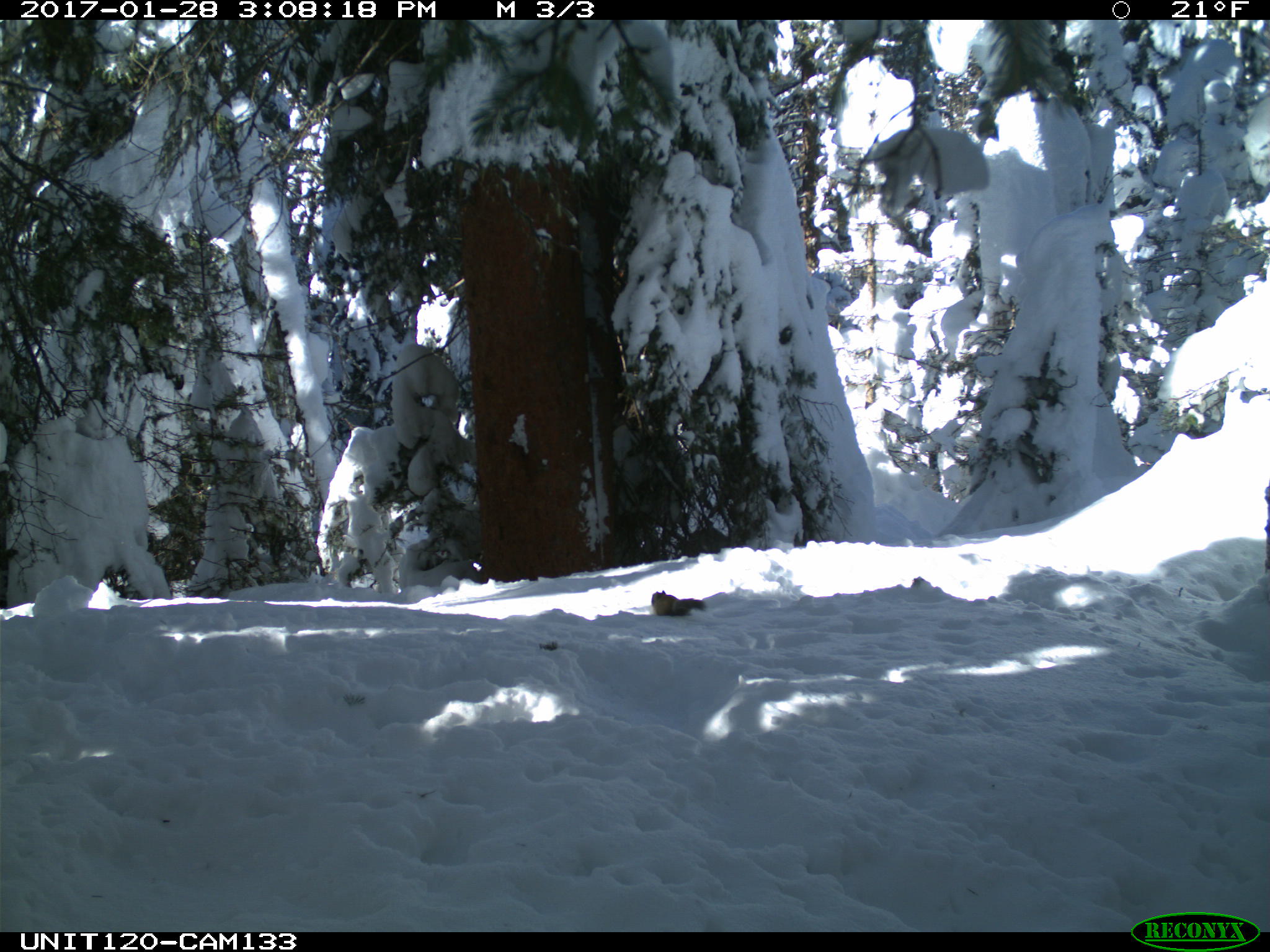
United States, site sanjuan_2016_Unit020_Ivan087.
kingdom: Animalia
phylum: Chordata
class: Mammalia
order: Rodentia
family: Sciuridae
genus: Tamiasciurus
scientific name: Tamiasciurus hudsonicus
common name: american red squirrel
Tamiasciurus hudsonicus (american red squirrel).